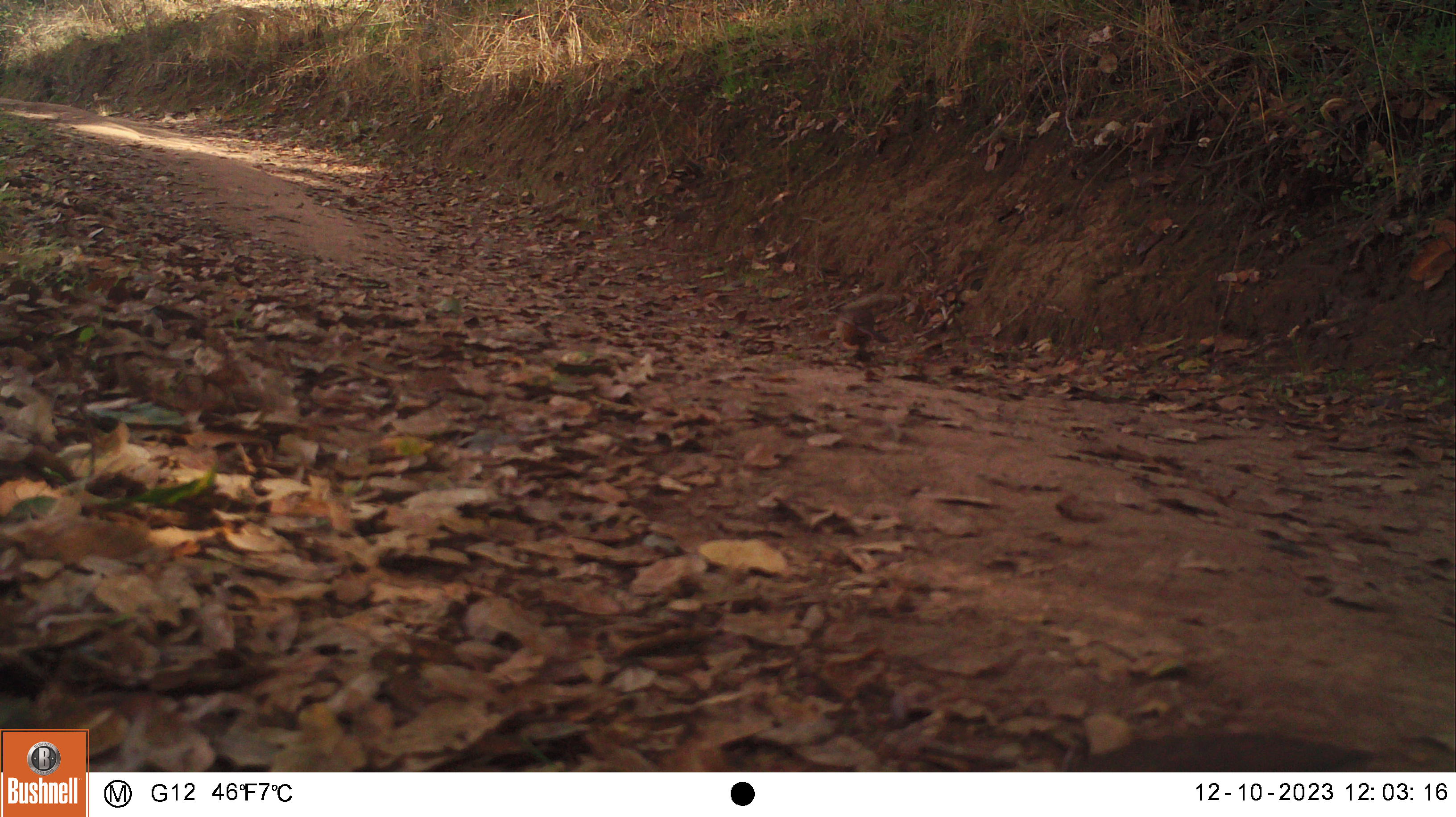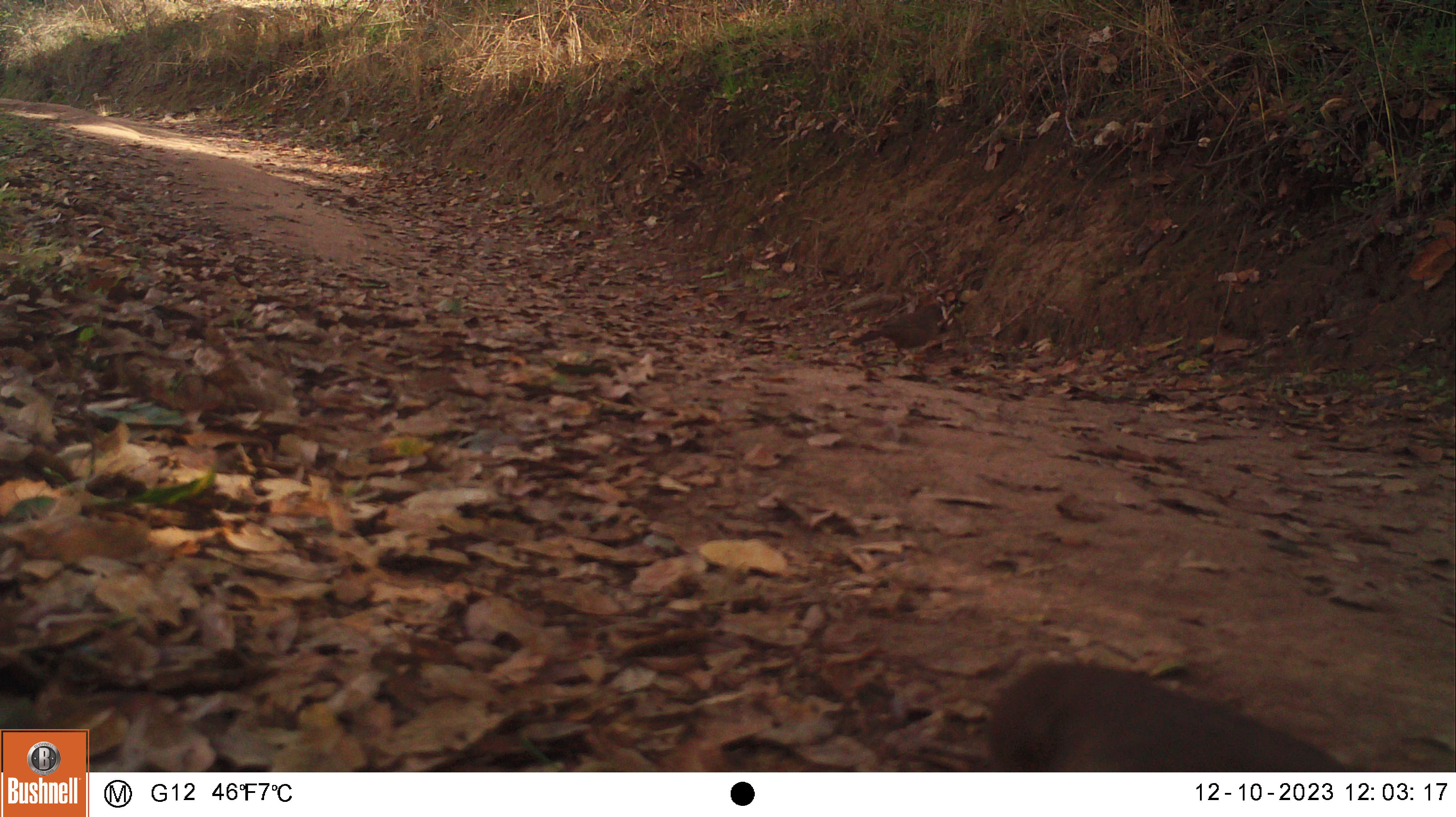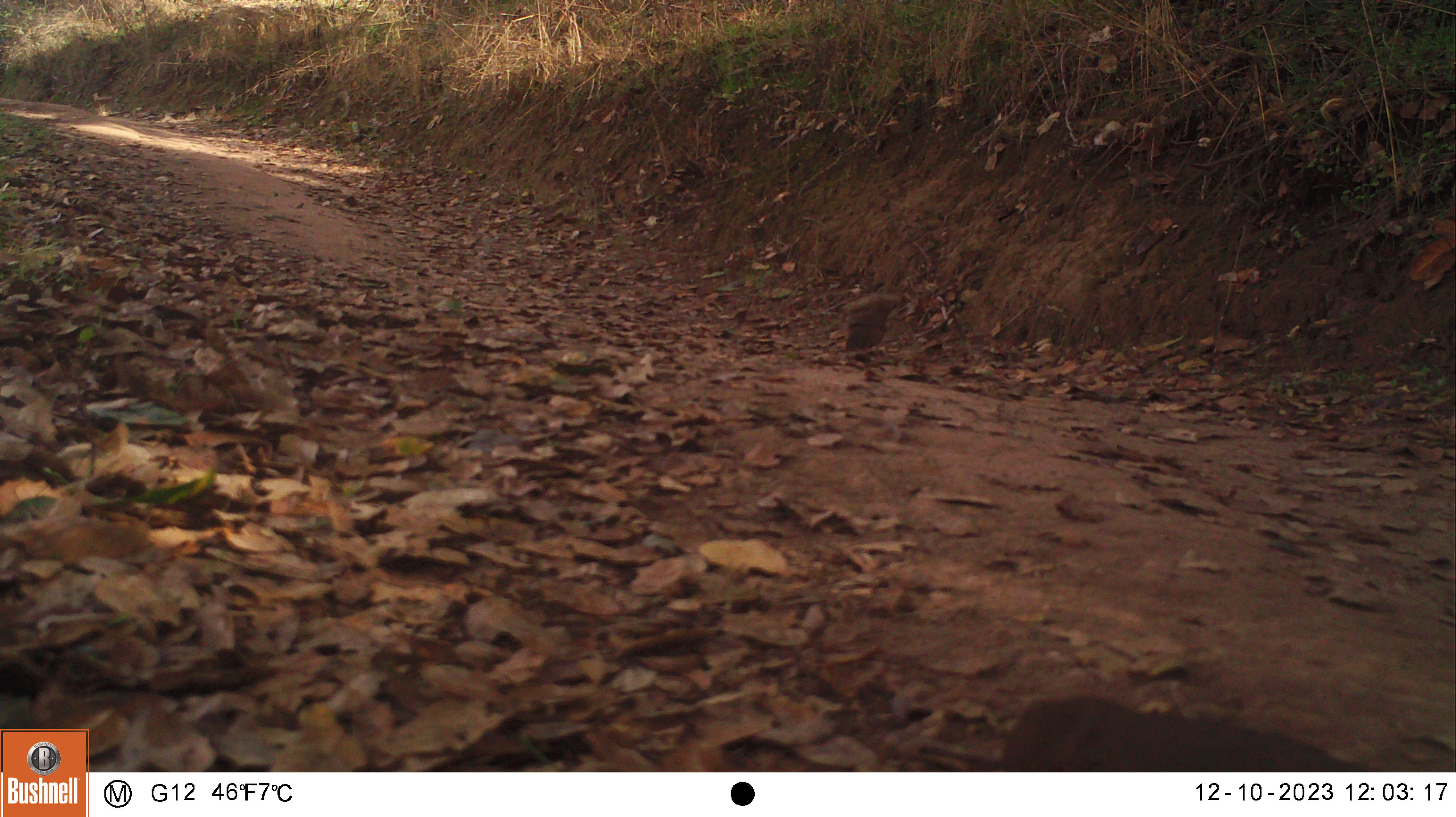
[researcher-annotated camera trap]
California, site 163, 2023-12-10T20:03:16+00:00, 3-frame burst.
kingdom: Animalia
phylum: Chordata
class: Aves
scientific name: Aves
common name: bird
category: unknown bird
Unknown bird (bird) (Aves).